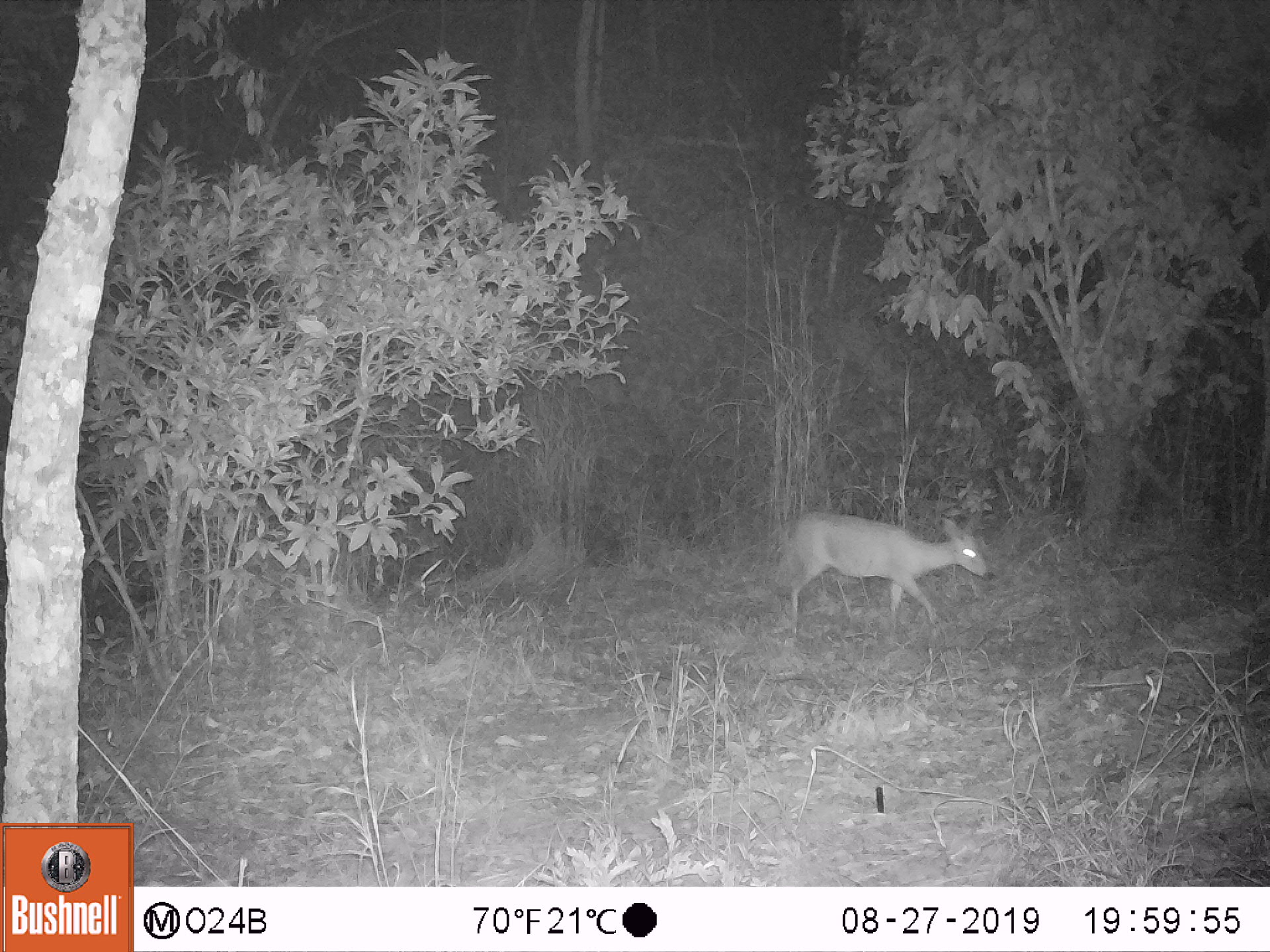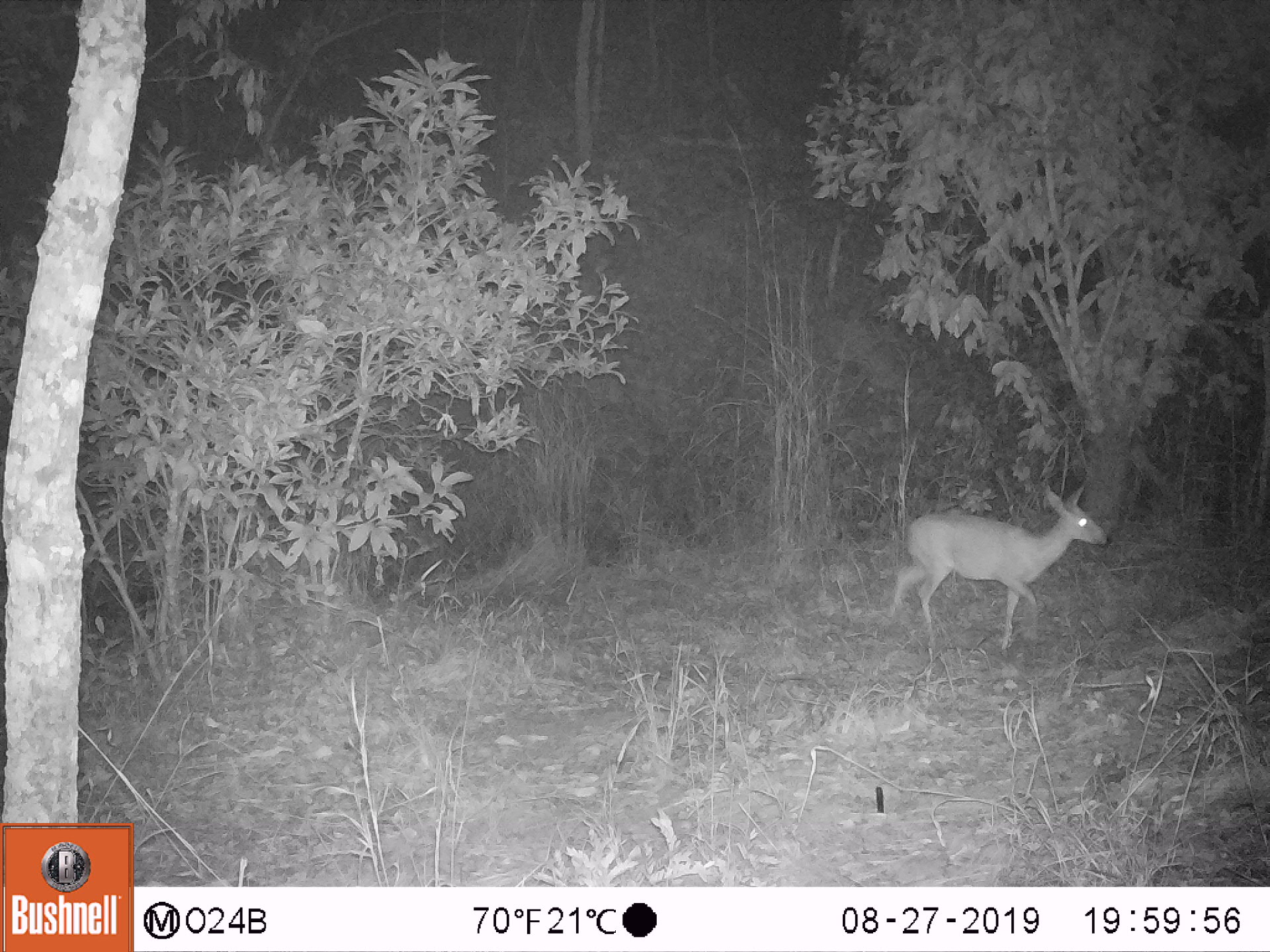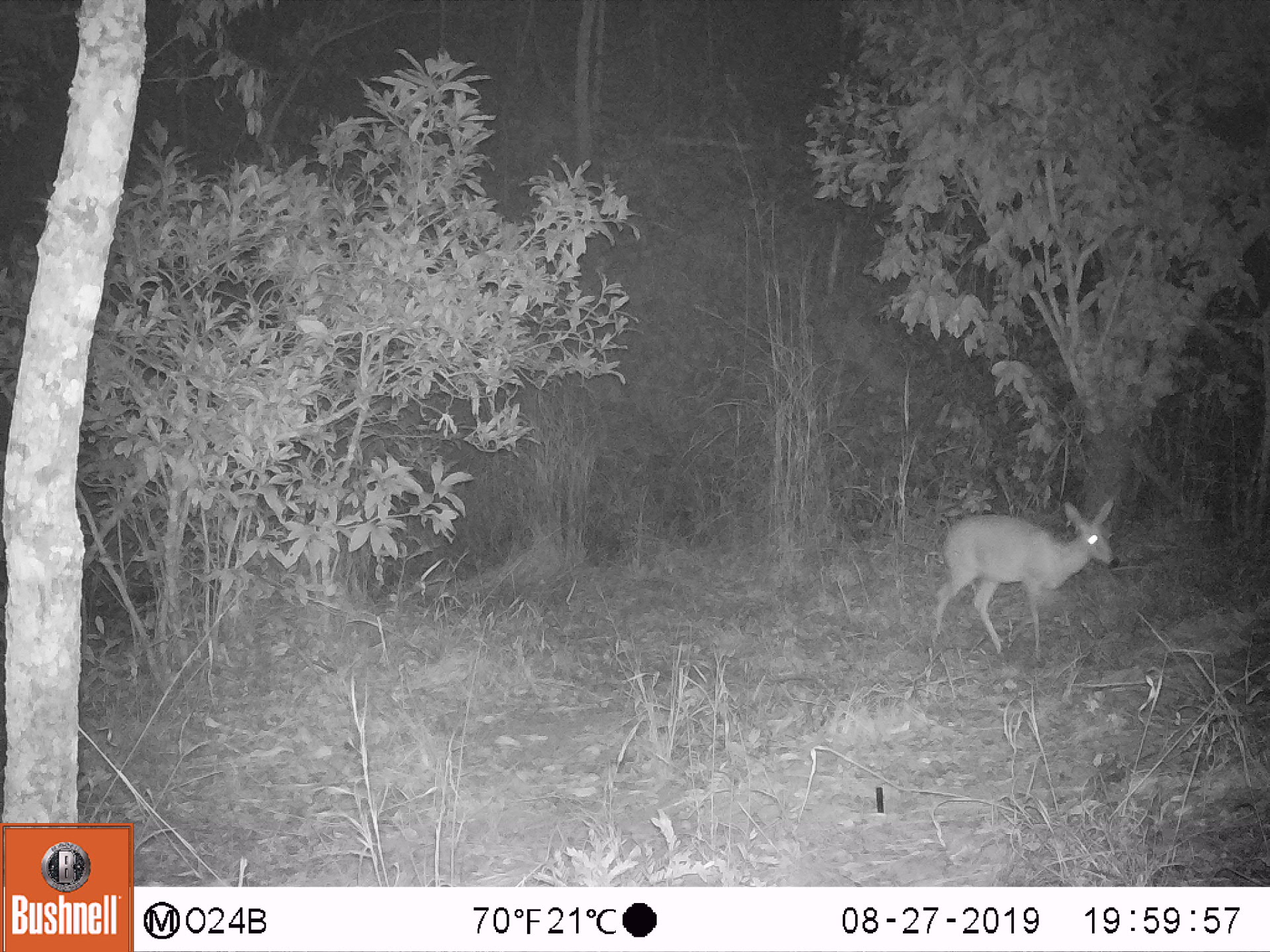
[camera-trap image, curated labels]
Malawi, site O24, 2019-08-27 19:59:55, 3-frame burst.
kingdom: Animalia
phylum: Chordata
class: Mammalia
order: Artiodactyla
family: Bovidae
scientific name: Antilopinae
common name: small antelope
Small antelope (Antilopinae), count 1.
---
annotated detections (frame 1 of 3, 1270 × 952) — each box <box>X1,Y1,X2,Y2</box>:
small antelope: <box>770,499,997,648</box>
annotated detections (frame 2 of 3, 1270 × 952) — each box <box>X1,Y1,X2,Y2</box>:
small antelope: <box>873,480,1123,659</box>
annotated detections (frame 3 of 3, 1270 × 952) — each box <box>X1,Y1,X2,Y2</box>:
small antelope: <box>921,489,1130,667</box>